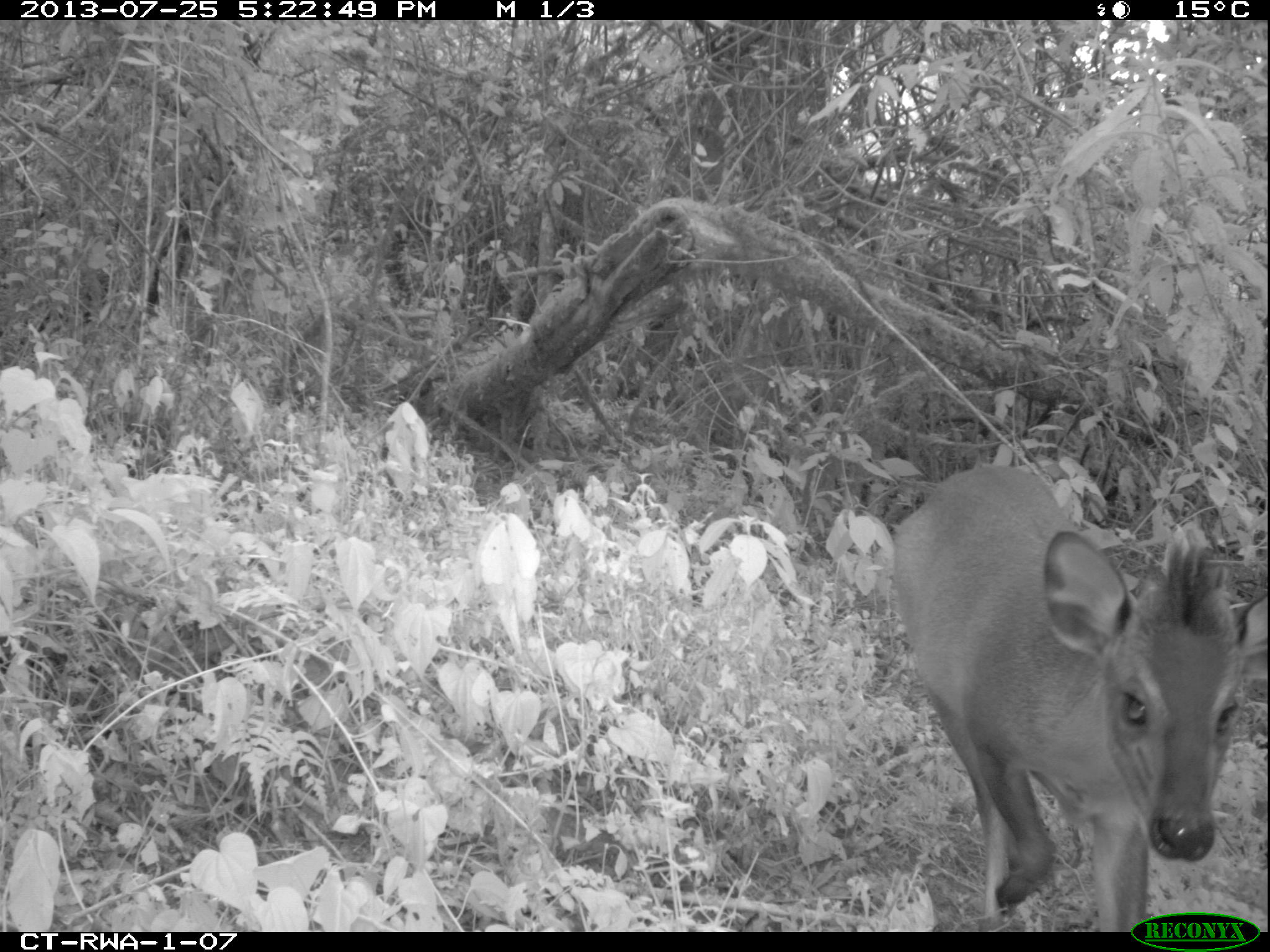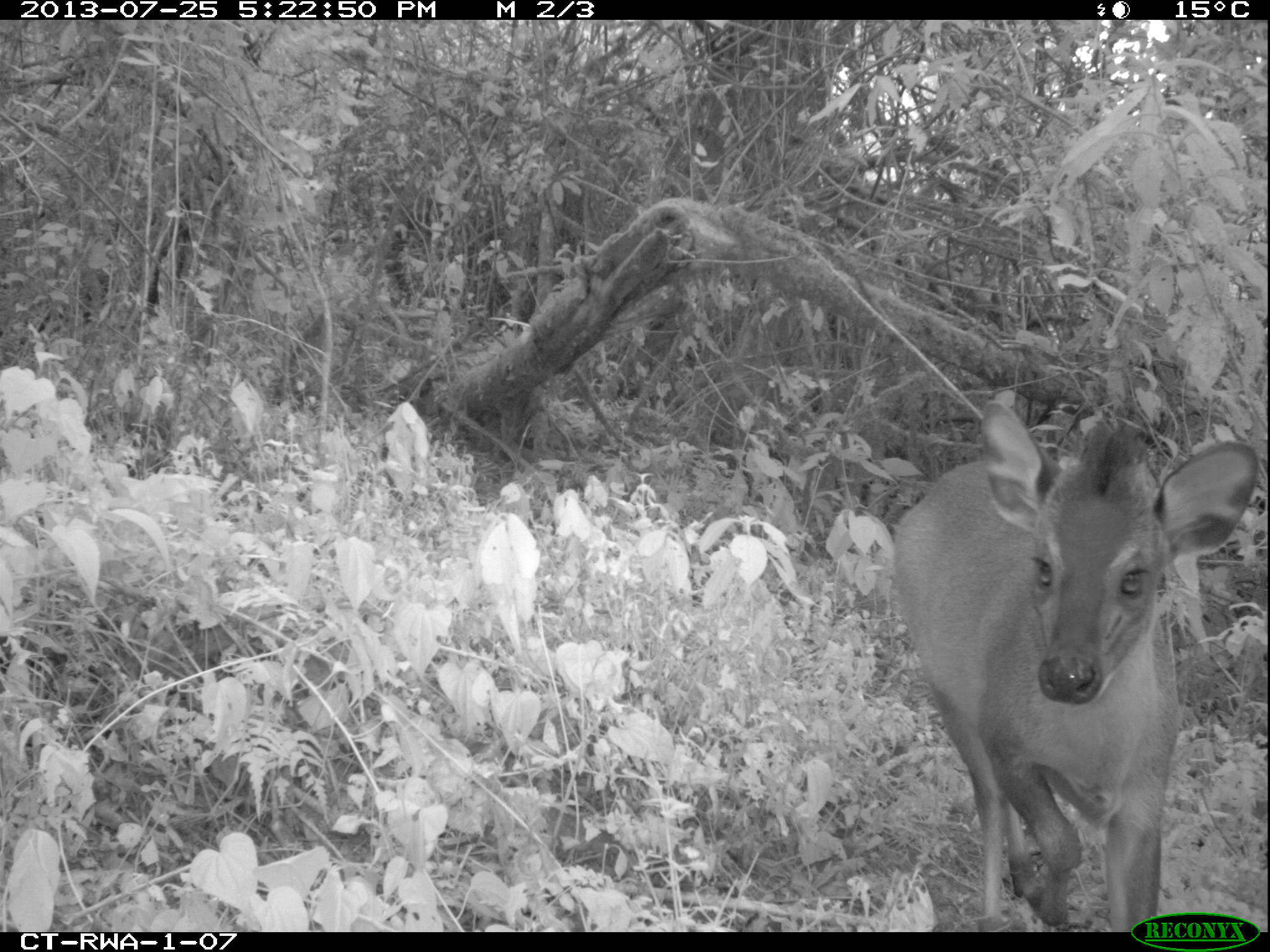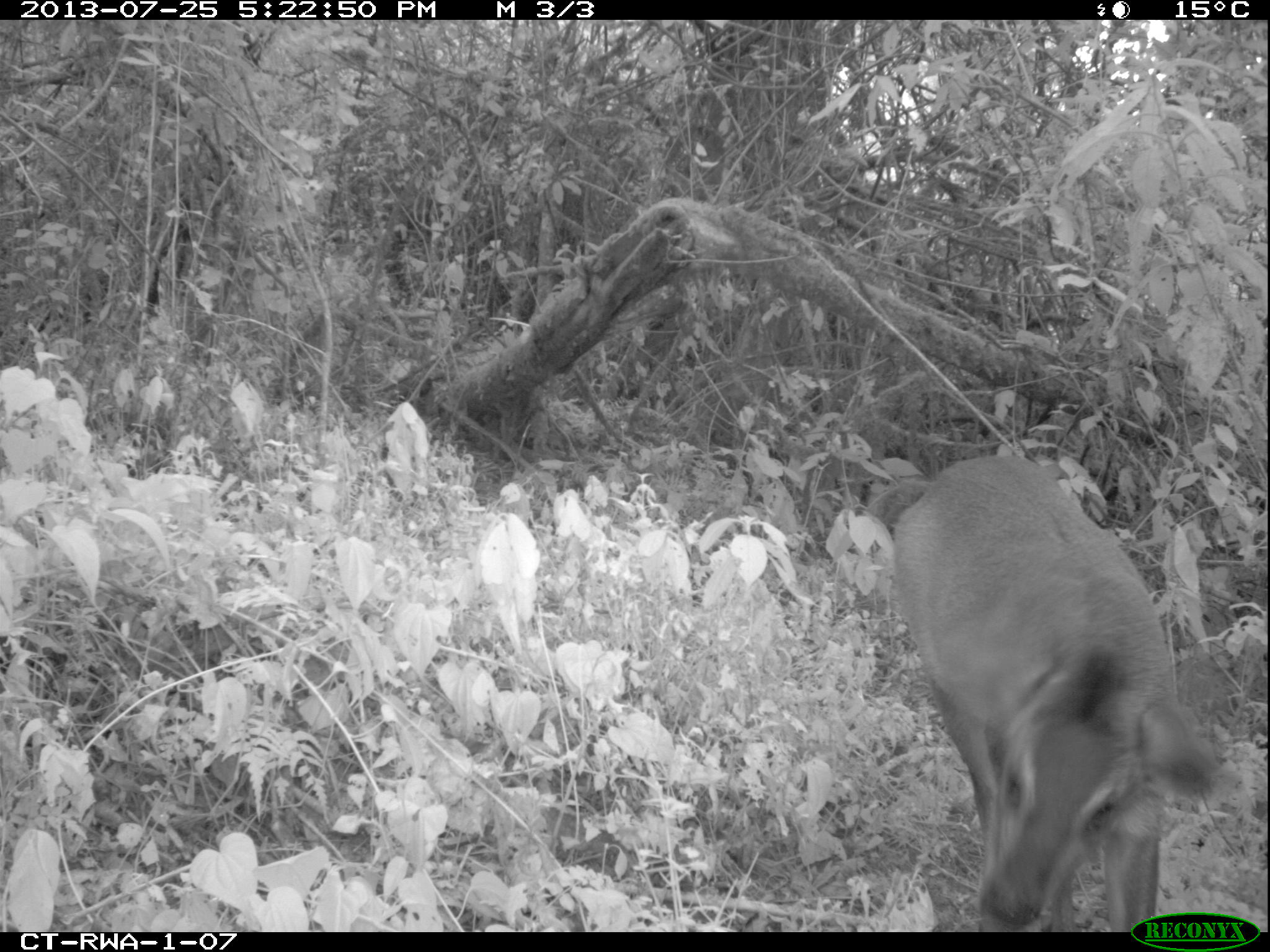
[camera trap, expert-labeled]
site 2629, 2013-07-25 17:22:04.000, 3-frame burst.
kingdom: Animalia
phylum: Chordata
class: Mammalia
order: Artiodactyla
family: Bovidae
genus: Cephalophus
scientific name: Cephalophus nigrifrons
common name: black-fronted duiker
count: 1